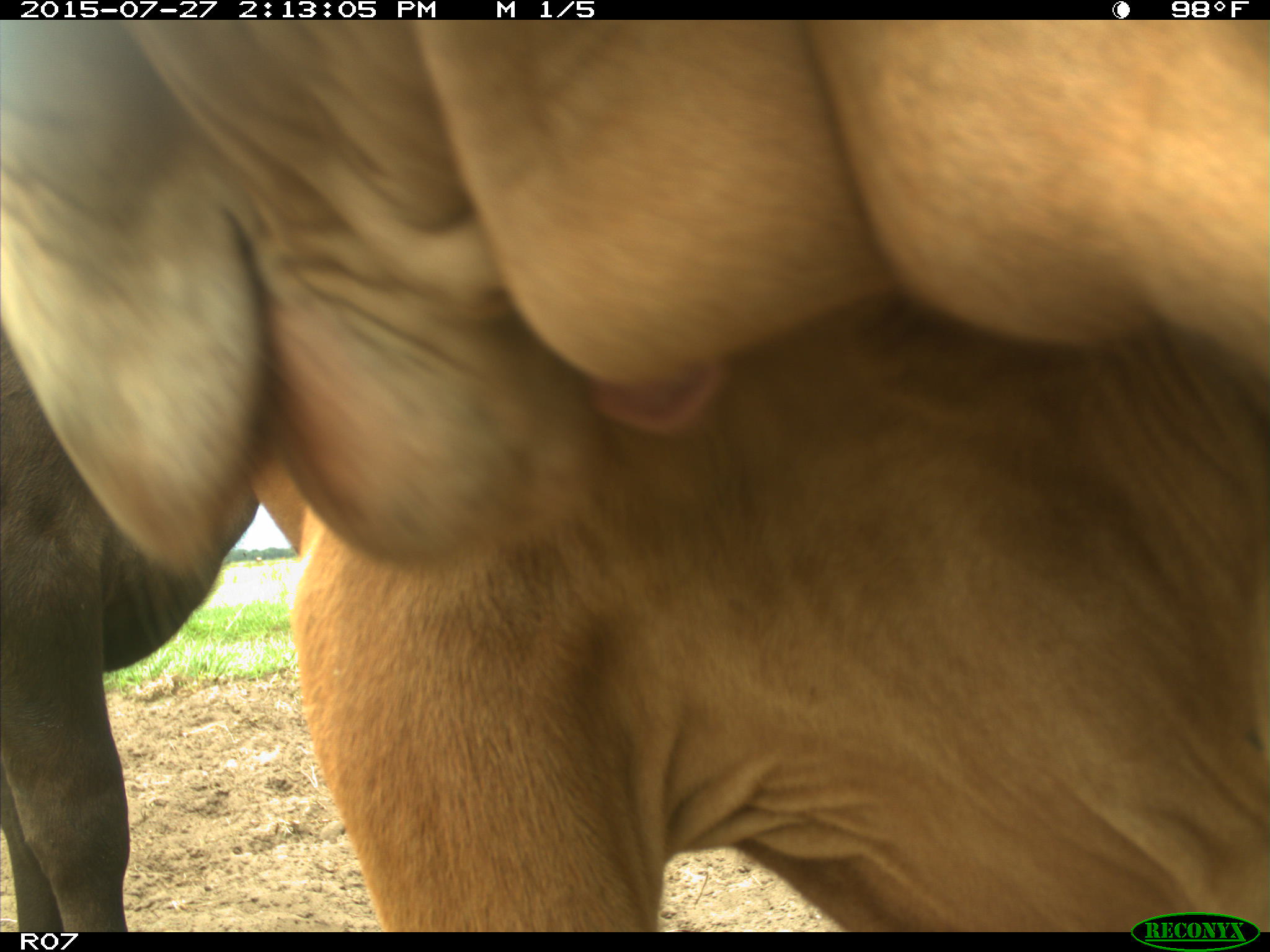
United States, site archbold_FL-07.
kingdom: Animalia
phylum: Chordata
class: Mammalia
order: Artiodactyla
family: Bovidae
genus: Bos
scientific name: Bos taurus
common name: domestic cow